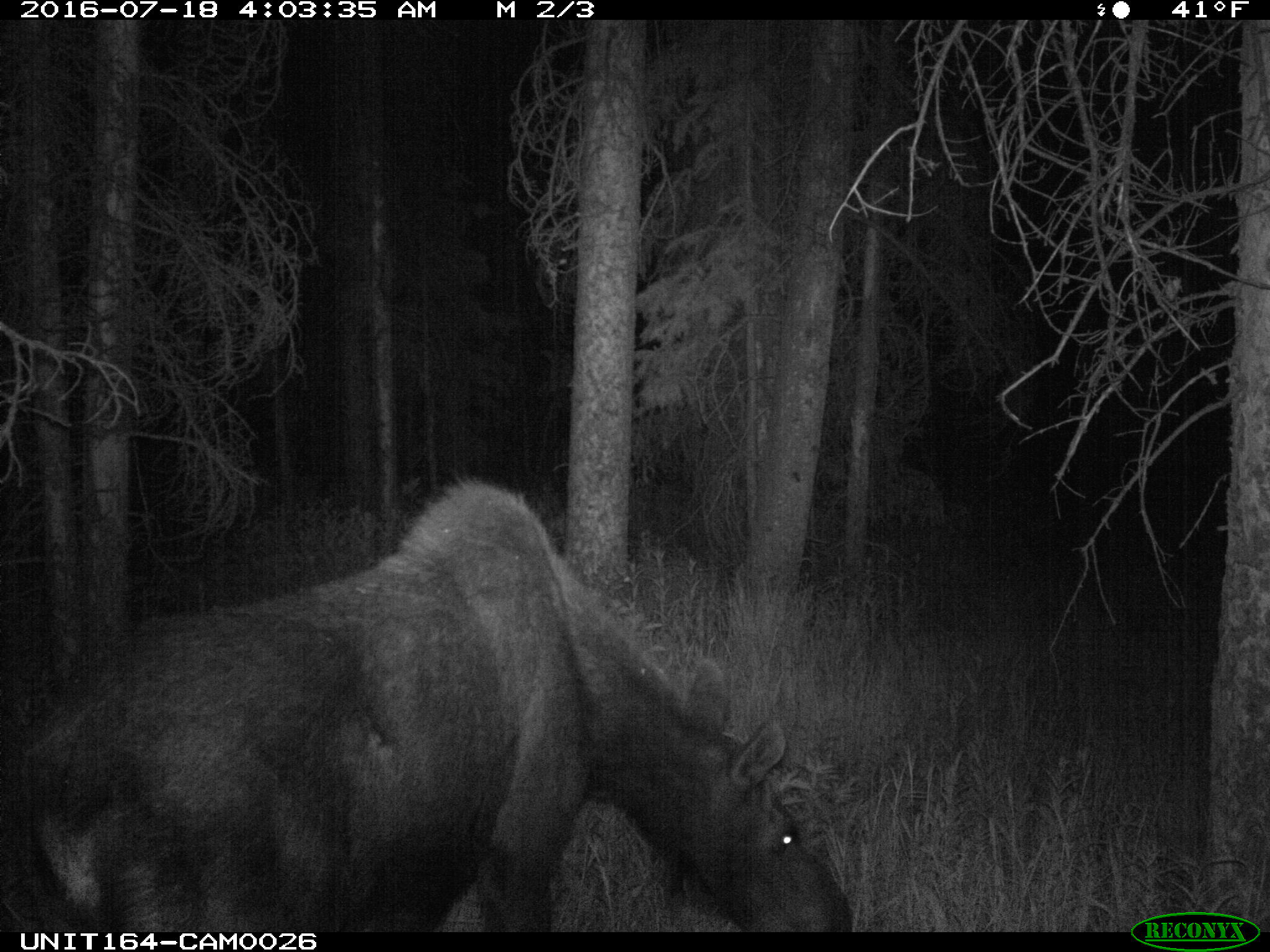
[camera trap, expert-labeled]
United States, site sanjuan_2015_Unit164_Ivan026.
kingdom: Animalia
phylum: Chordata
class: Mammalia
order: Artiodactyla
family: Cervidae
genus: Alces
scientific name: Alces alces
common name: moose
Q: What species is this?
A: Alces alces (moose).